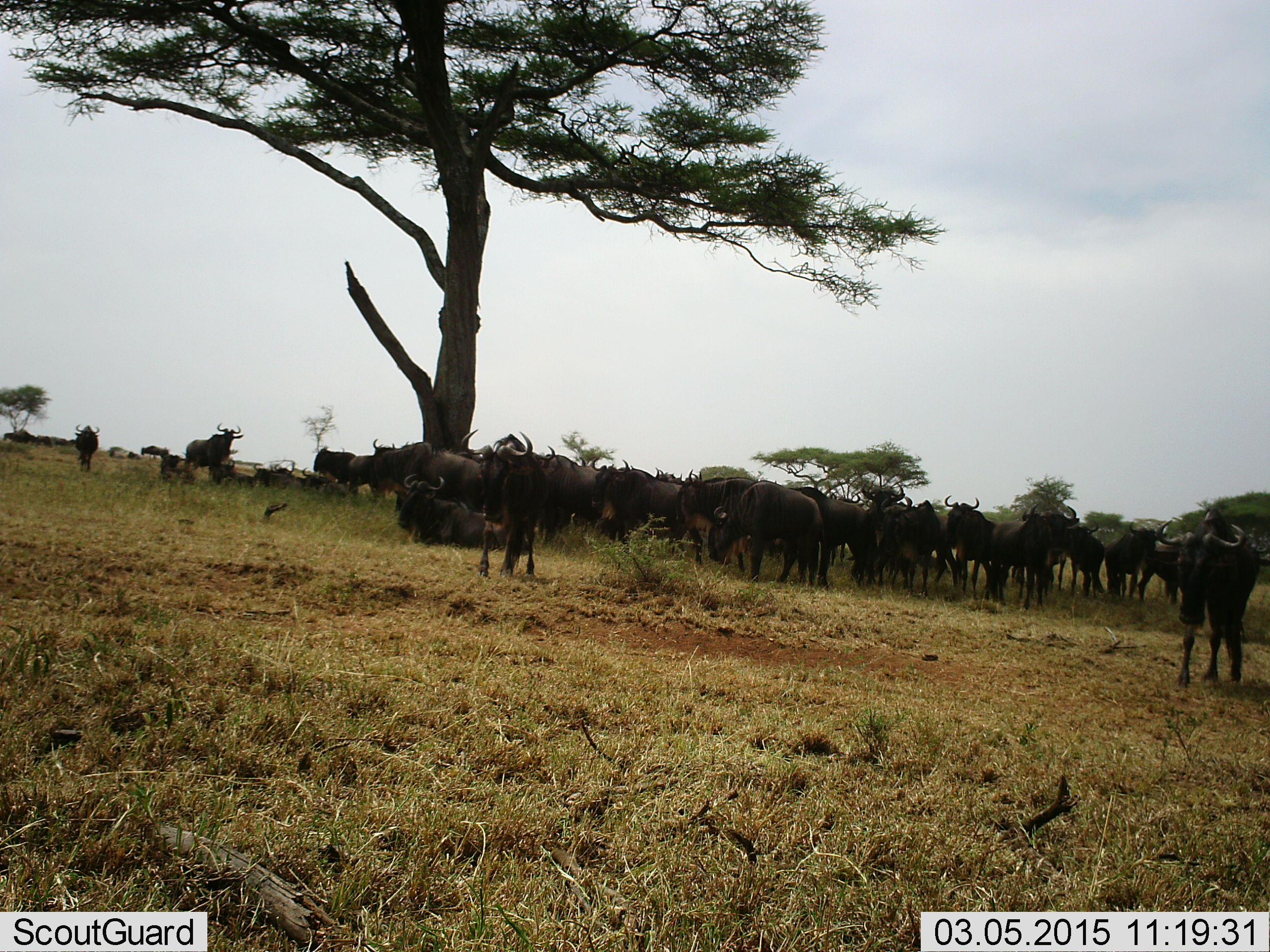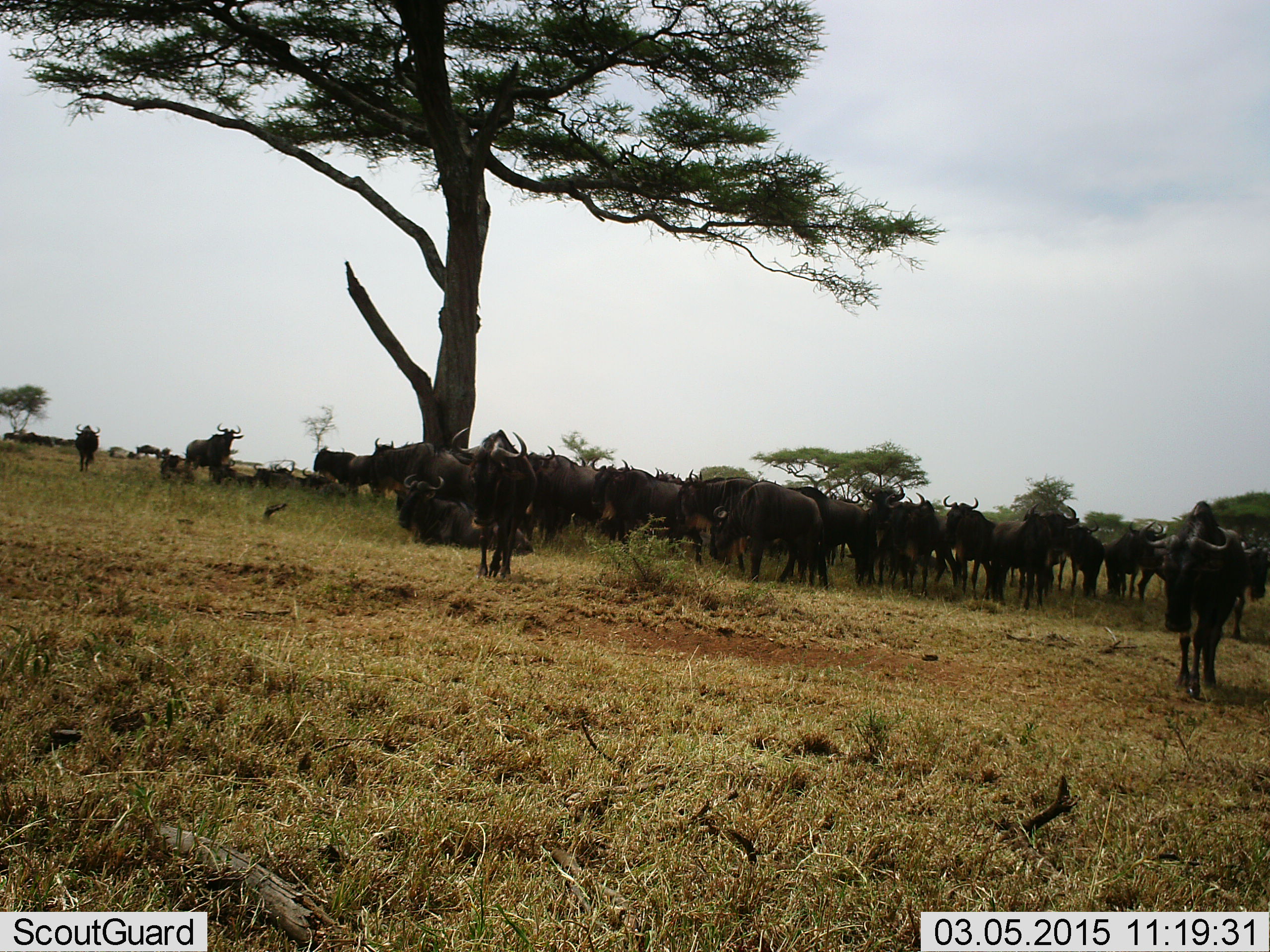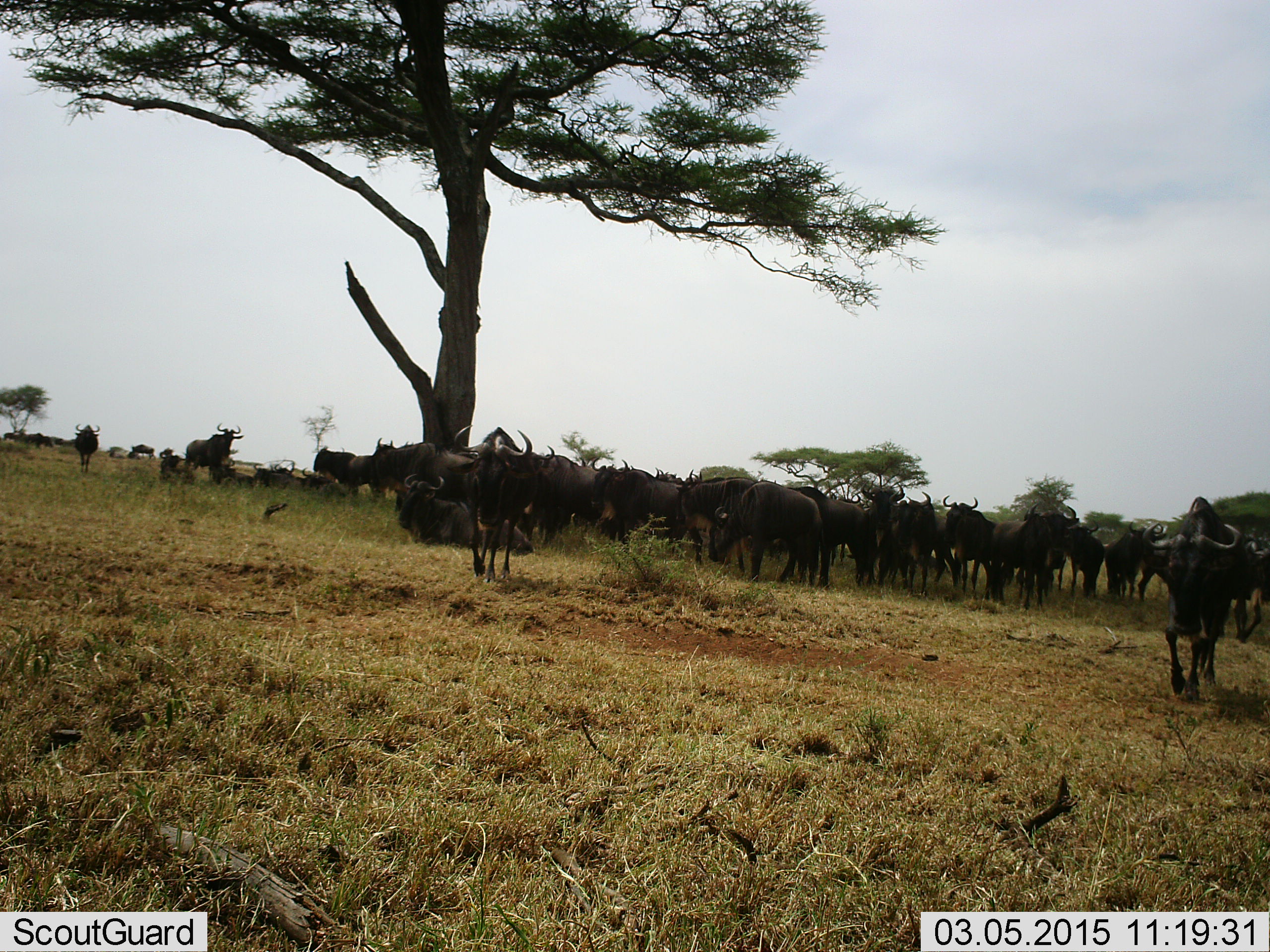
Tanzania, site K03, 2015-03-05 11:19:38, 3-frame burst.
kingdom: Animalia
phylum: Chordata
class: Mammalia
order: Artiodactyla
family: Bovidae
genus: Connochaetes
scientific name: Connochaetes taurinus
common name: blue wildebeest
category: wildebeest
Wildebeest (blue wildebeest) (Connochaetes taurinus), count 11-50. Behavior (volunteer vote fractions): standing 60%, resting 50%, moving 70%, interacting 0%. Young present (vote fraction): 0%. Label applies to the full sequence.